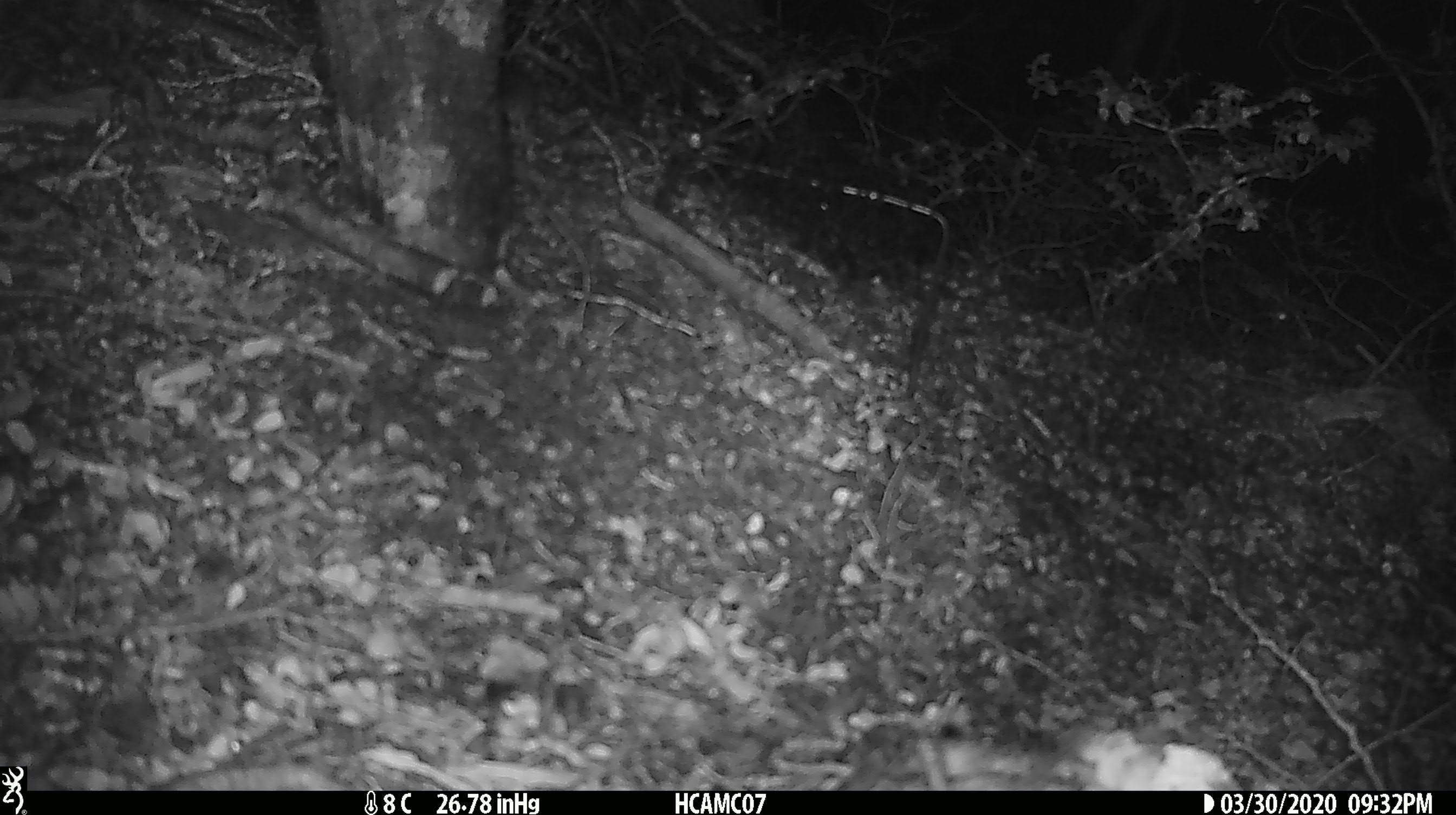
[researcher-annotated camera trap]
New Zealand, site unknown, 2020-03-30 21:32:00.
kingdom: Animalia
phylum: Chordata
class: Mammalia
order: Rodentia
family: Muridae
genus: Mus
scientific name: Mus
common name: mouse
Mouse (Mus).